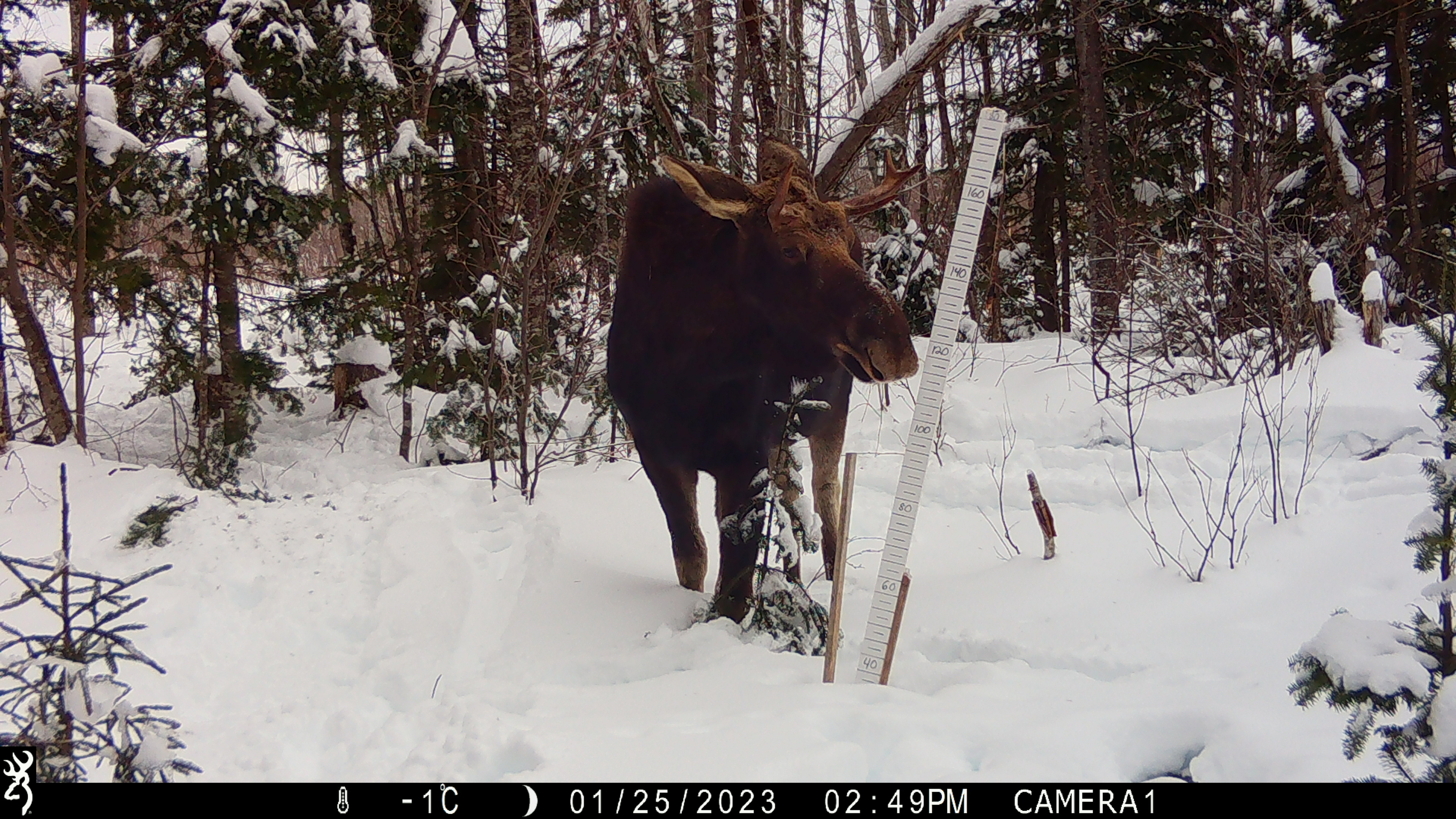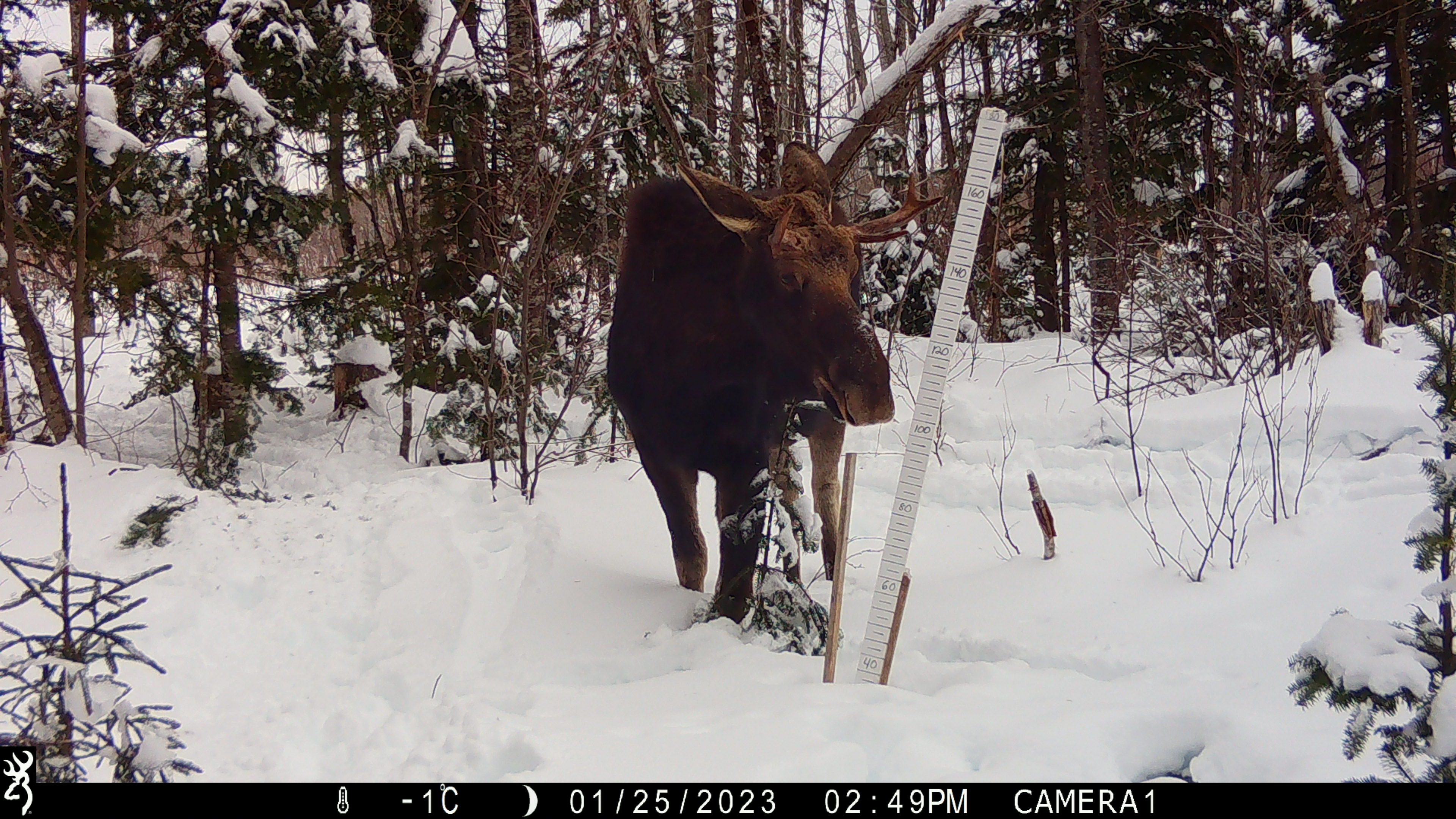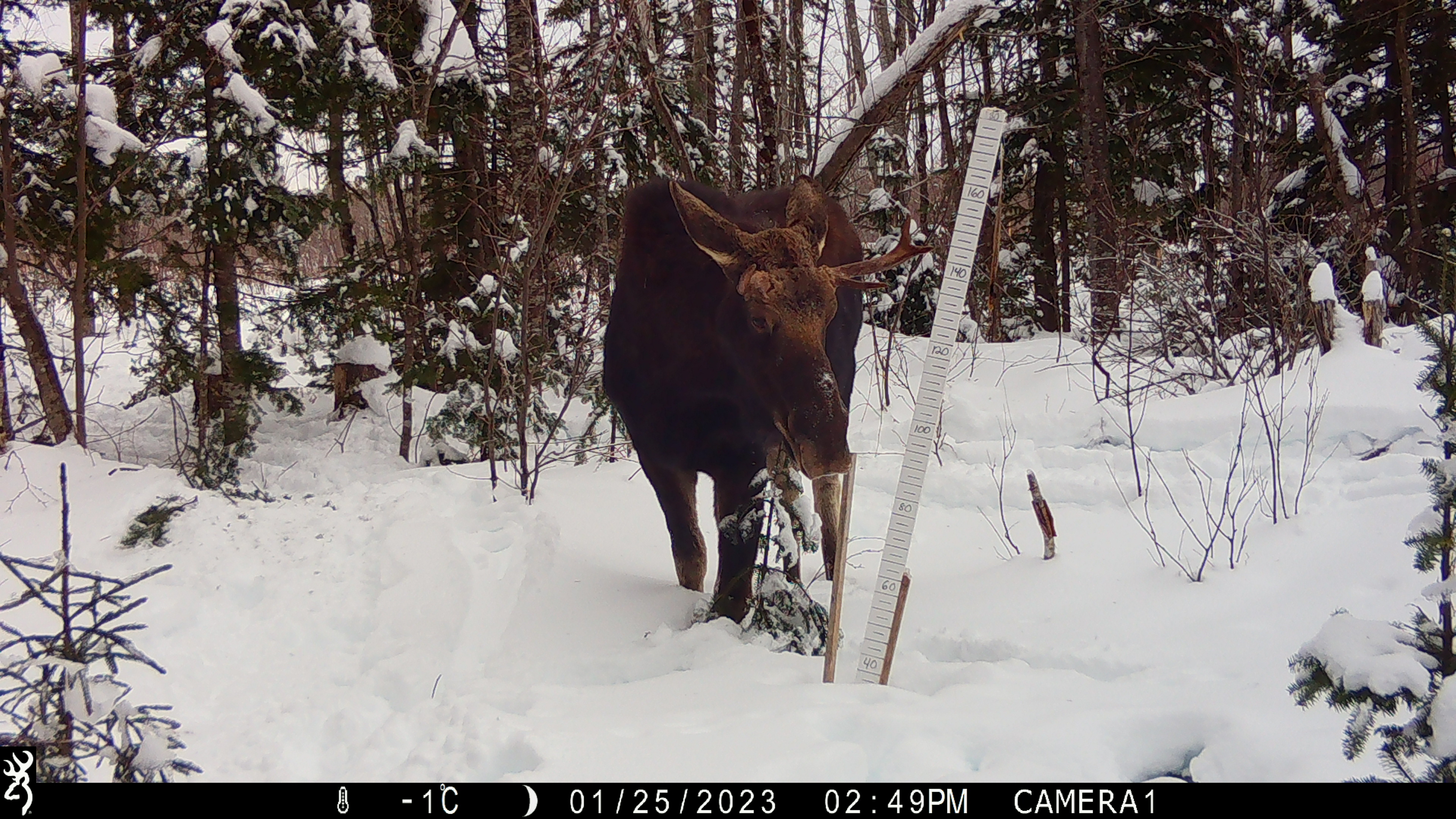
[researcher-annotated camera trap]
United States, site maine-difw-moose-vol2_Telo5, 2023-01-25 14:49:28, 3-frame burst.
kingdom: Animalia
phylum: Chordata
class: Mammalia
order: Artiodactyla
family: Cervidae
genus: Alces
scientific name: Alces alces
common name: moose